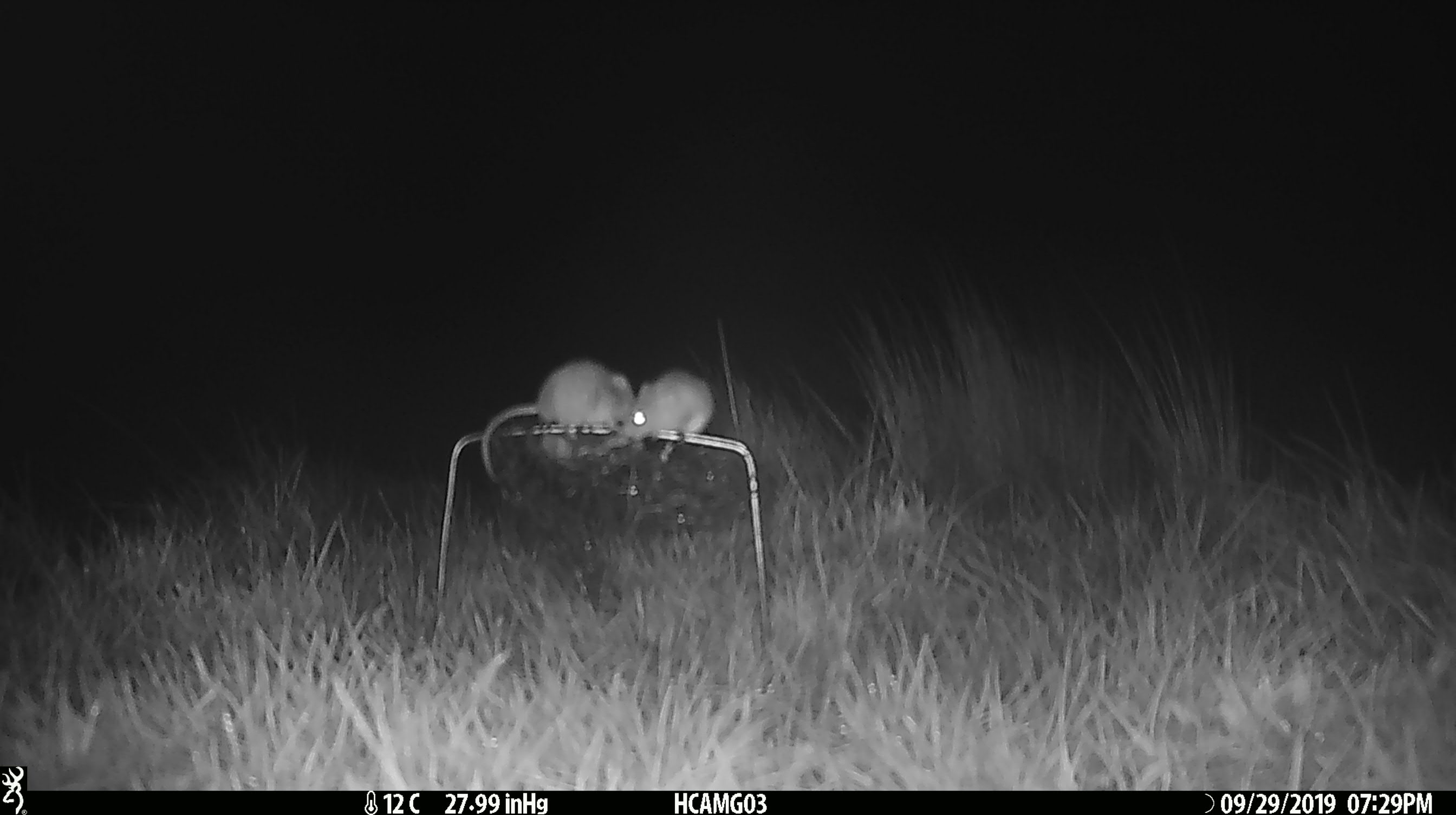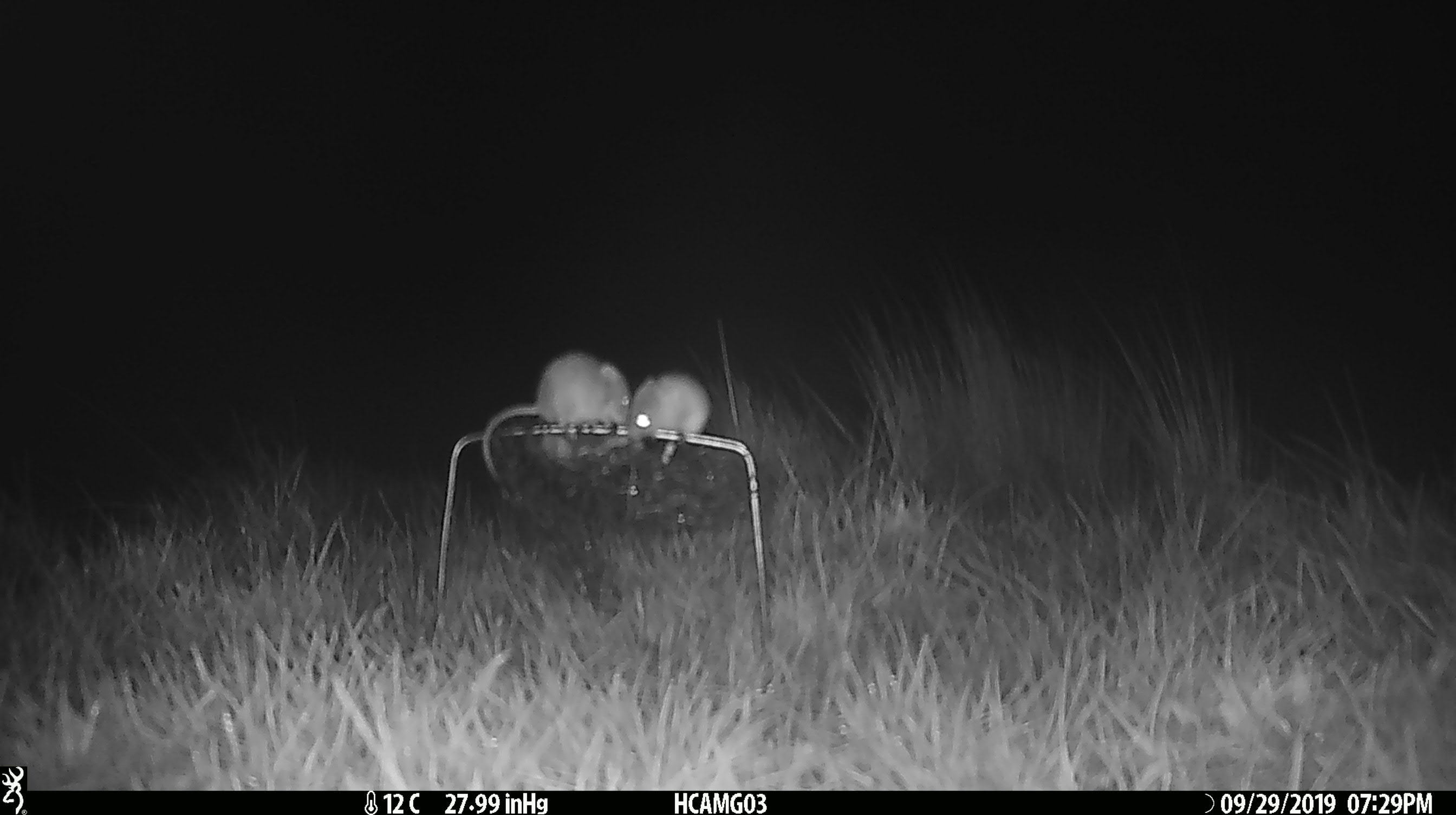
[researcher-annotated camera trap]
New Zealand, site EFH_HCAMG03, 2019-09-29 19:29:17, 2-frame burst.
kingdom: Animalia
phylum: Chordata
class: Mammalia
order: Rodentia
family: Muridae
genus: Mus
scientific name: Mus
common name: mouse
Mouse (Mus).